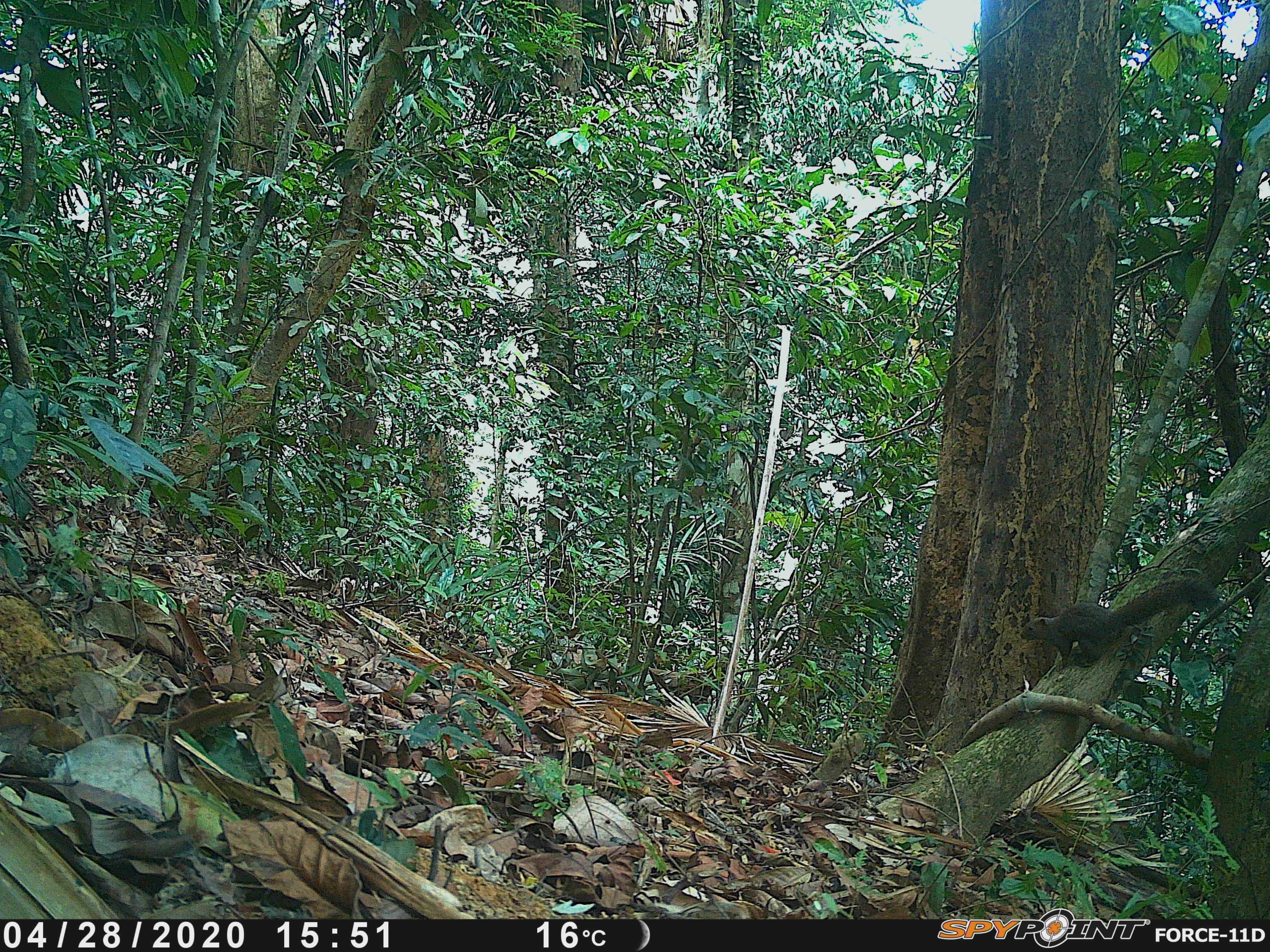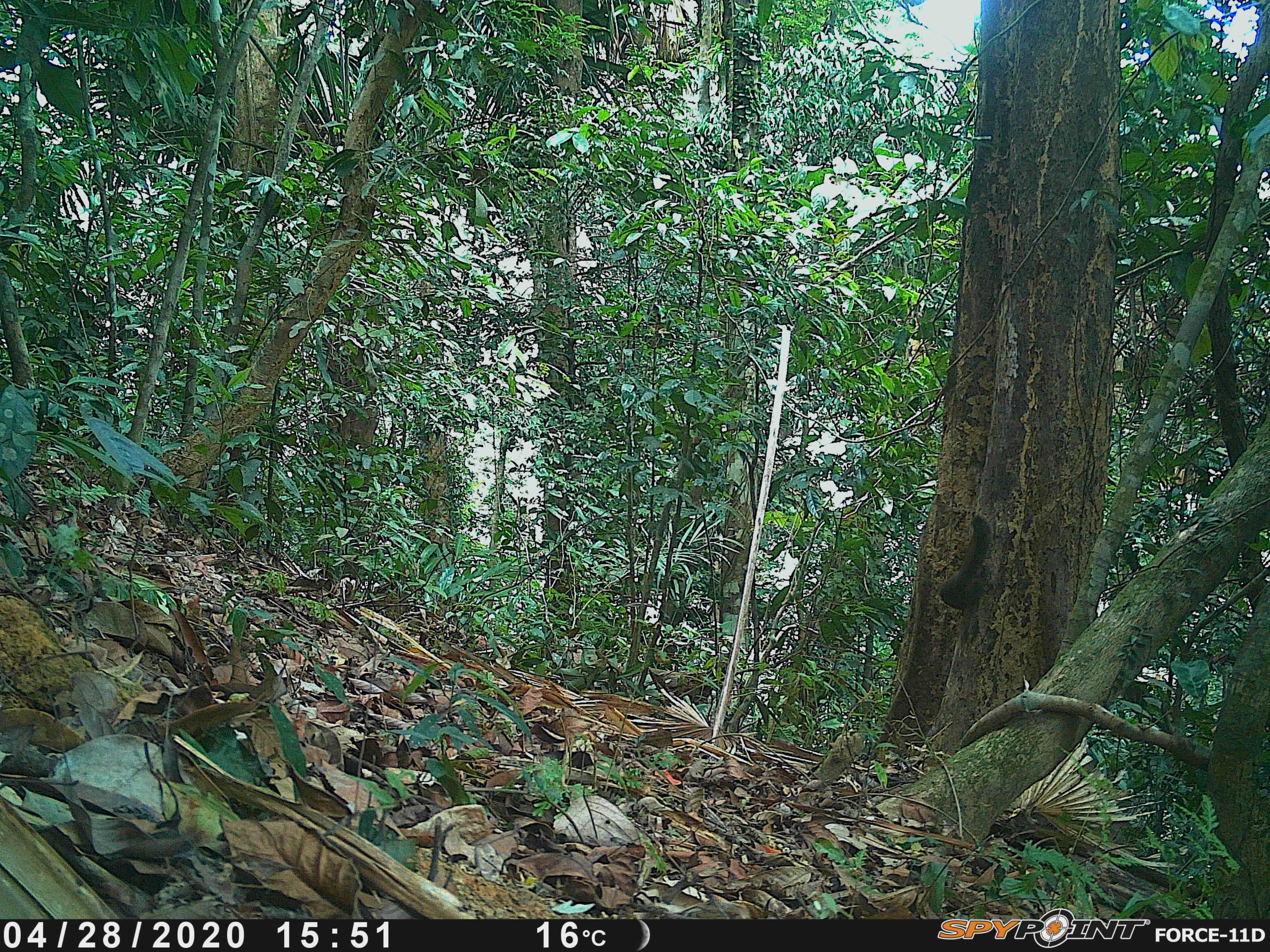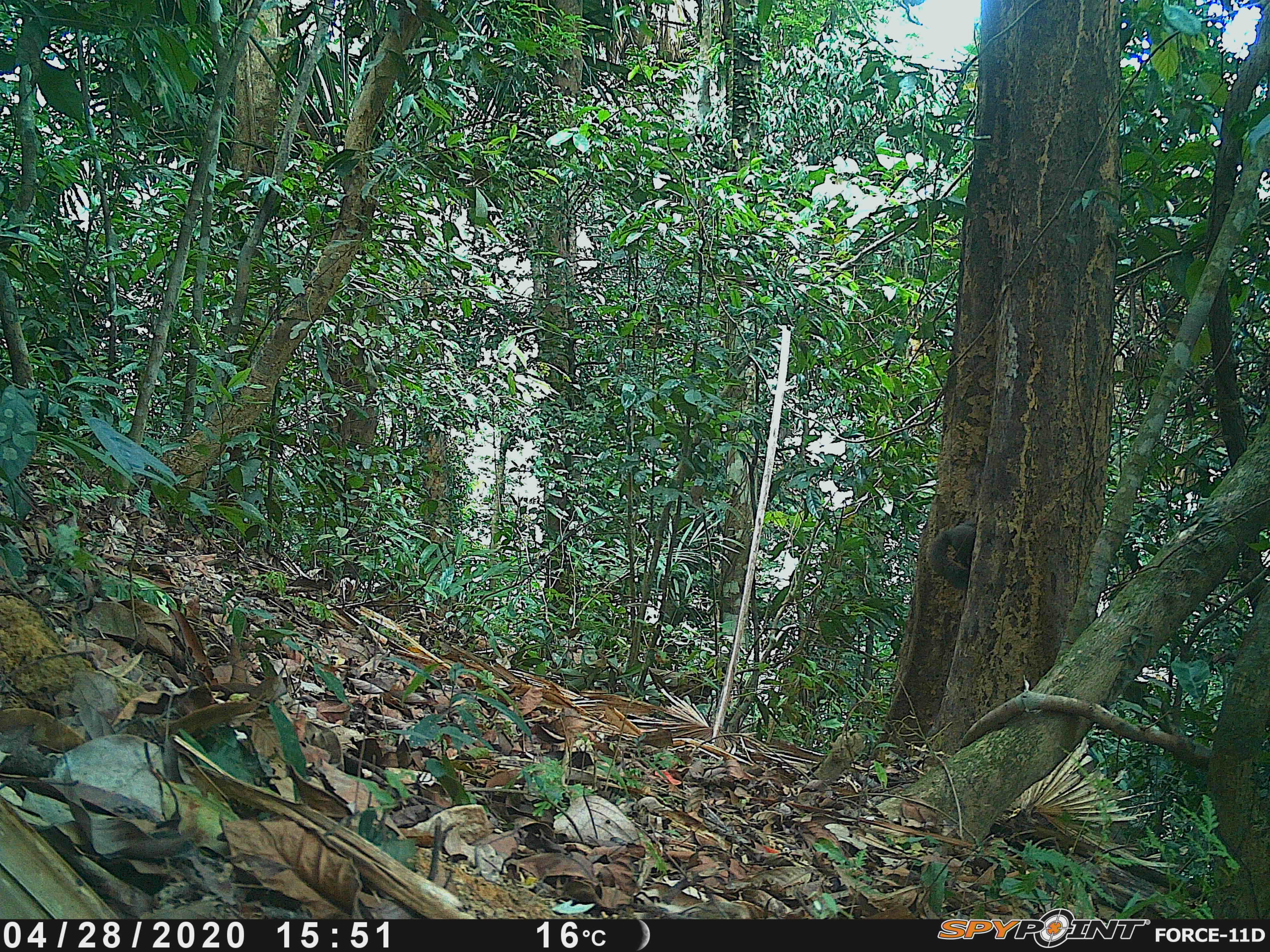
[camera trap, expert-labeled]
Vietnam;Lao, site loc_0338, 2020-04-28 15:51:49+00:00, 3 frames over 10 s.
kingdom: Animalia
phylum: Chordata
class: Mammalia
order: Rodentia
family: Sciuridae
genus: Callosciurus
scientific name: Callosciurus erythraeus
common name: pallas's squirrel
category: pallass squirrel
Pallass squirrel (pallas's squirrel) (Callosciurus erythraeus). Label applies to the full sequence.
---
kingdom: Animalia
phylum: Chordata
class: Mammalia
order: Rodentia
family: Sciuridae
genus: Sciurus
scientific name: Sciurus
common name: squirrel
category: unidentified squirrel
Unidentified squirrel (squirrel) (Sciurus). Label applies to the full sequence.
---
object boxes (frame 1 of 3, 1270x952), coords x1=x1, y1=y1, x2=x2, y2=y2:
pallass squirrel: x1=1017, y1=575, x2=1221, y2=669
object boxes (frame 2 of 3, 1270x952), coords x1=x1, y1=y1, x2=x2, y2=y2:
pallass squirrel: x1=939, y1=515, x2=992, y2=613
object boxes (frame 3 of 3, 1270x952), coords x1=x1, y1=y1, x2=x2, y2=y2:
pallass squirrel: x1=927, y1=520, x2=977, y2=590